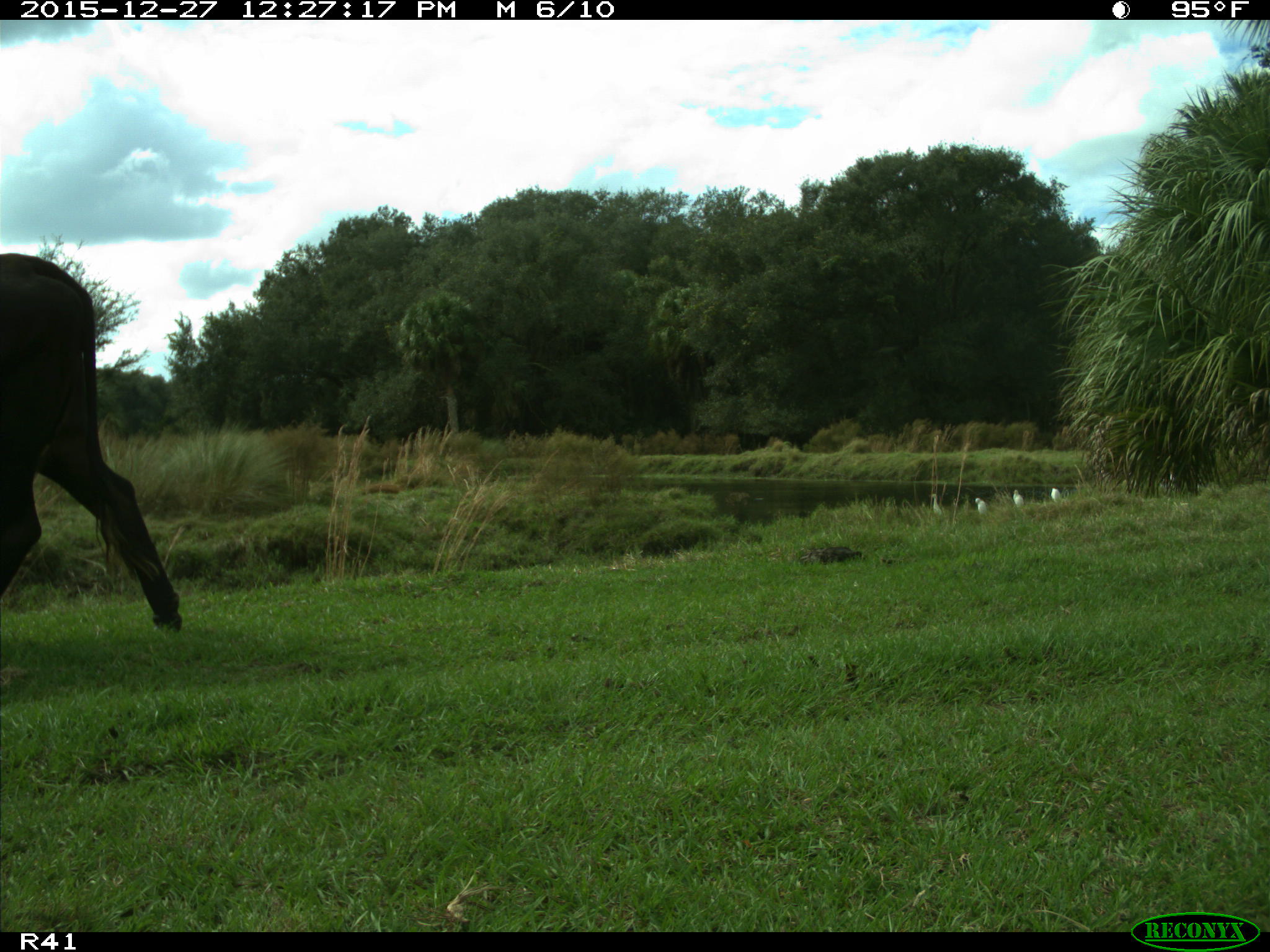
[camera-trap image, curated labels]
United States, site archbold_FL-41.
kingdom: Animalia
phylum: Chordata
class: Mammalia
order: Artiodactyla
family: Bovidae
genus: Bos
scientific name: Bos taurus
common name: domestic cow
Bos taurus (domestic cow).